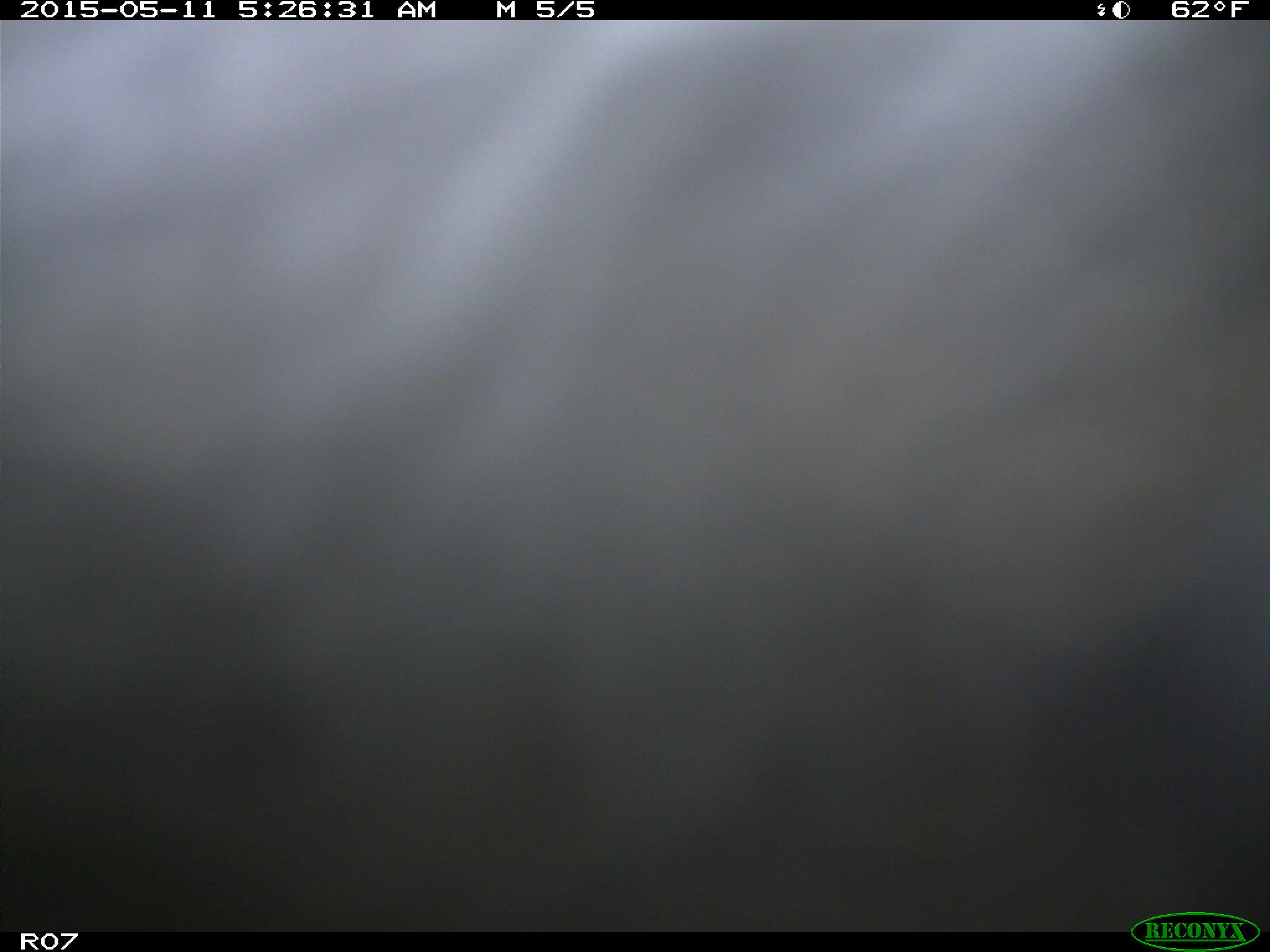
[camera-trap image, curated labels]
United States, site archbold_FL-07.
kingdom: Animalia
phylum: Chordata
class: Mammalia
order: Artiodactyla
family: Bovidae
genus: Bos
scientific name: Bos taurus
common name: domestic cow